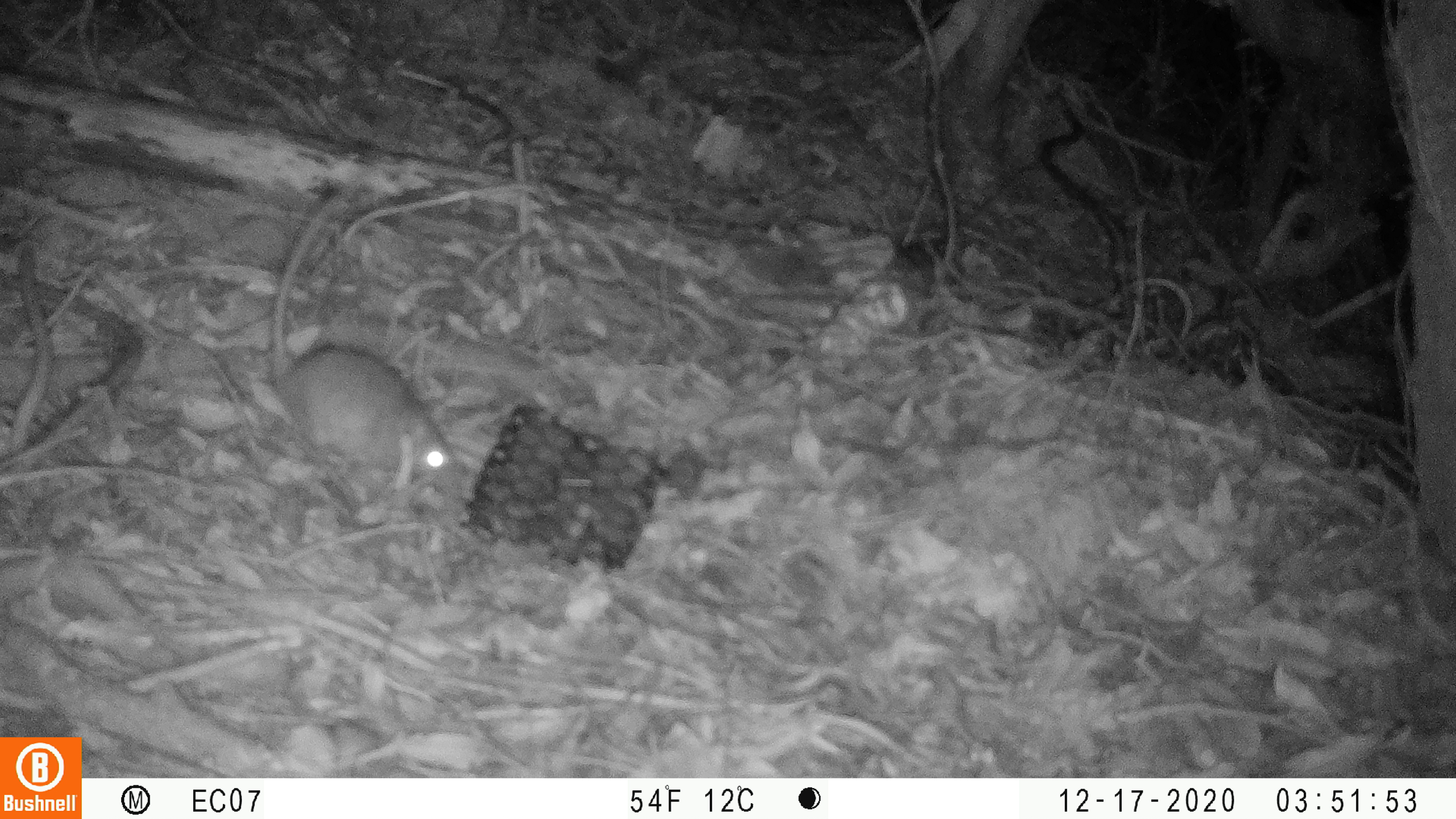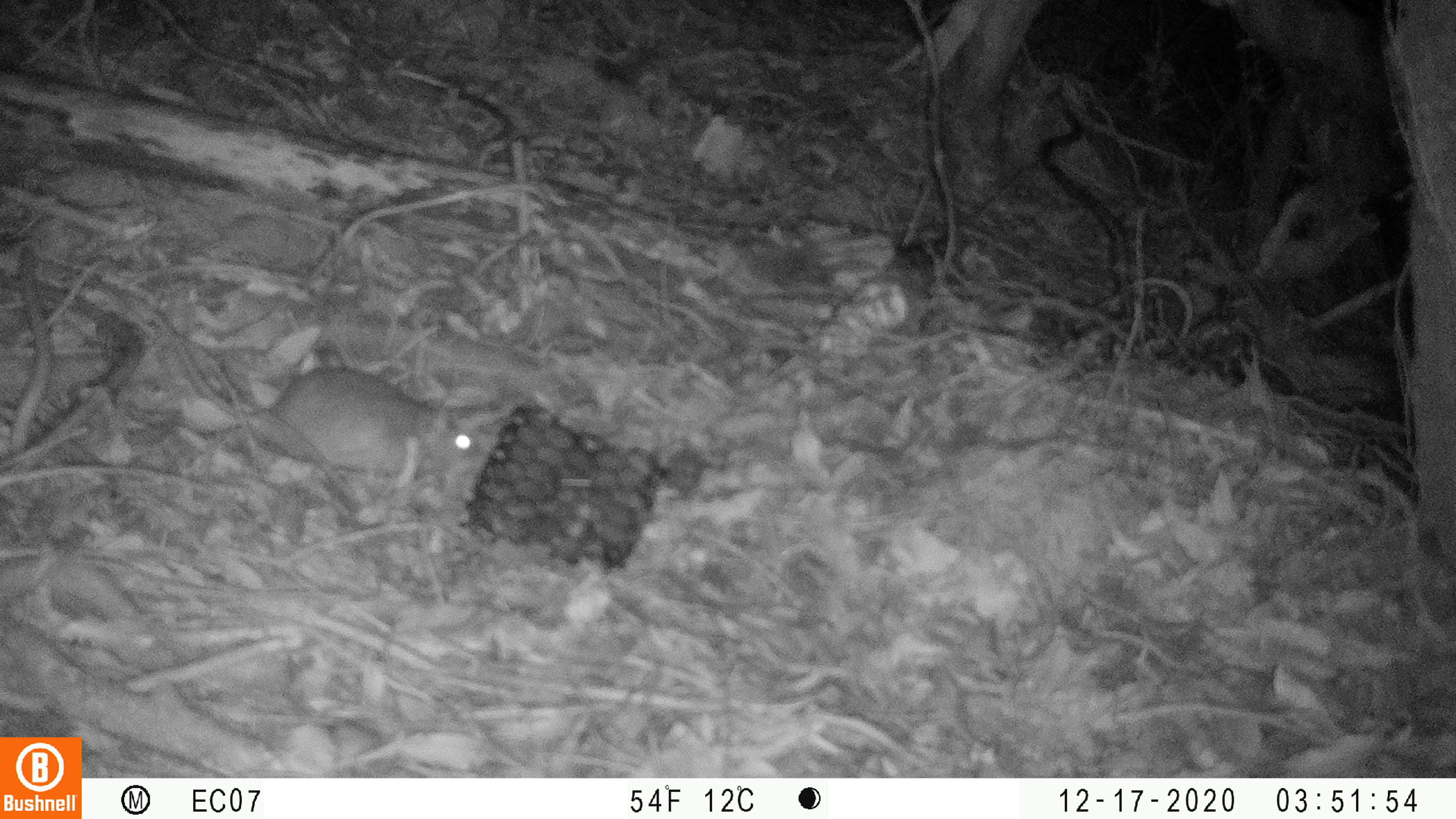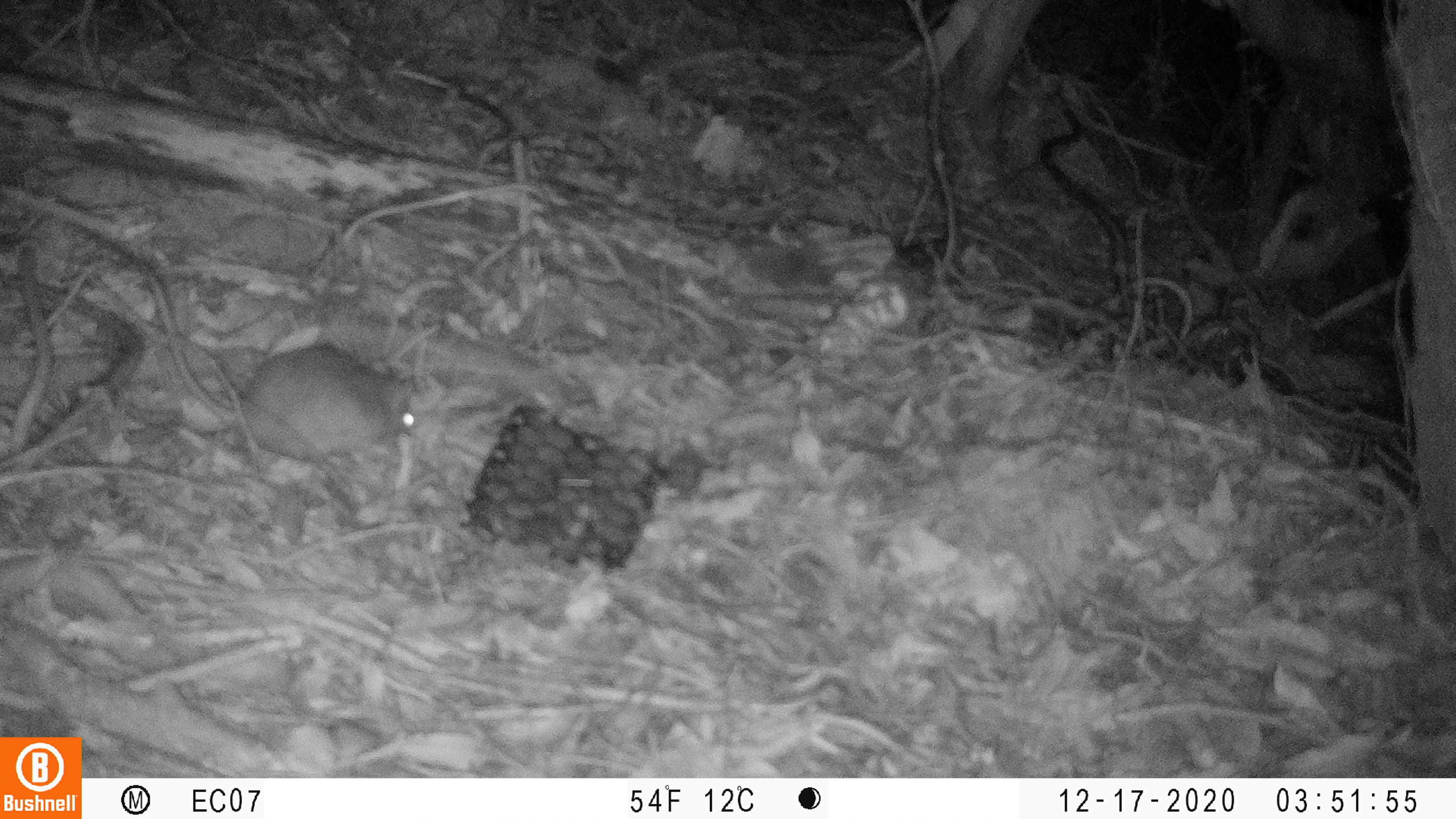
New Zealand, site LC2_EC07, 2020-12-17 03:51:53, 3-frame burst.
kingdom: Animalia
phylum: Chordata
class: Mammalia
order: Rodentia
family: Muridae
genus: Rattus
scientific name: Rattus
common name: rat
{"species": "rat (Rattus)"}